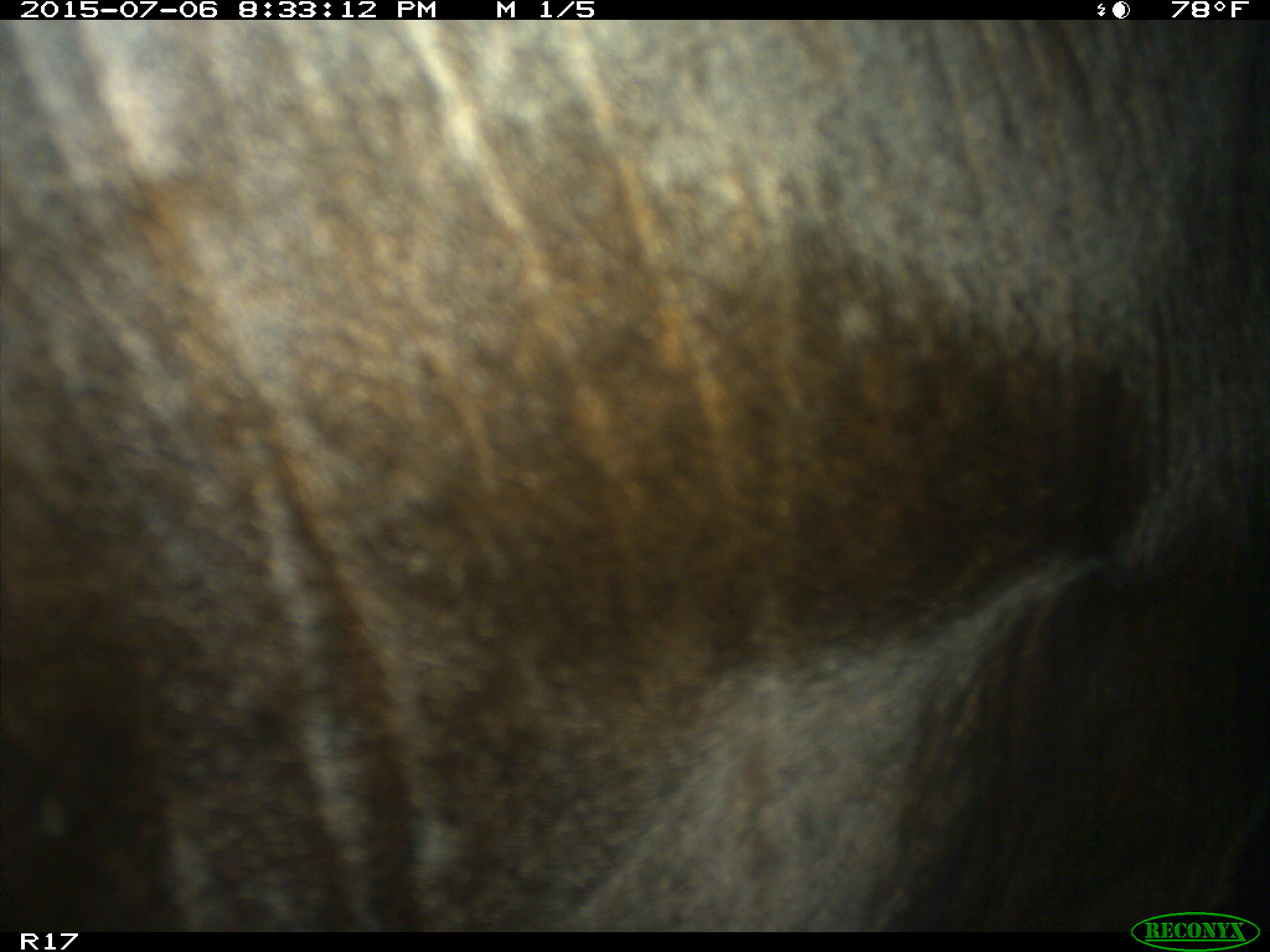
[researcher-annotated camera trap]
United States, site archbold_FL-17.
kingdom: Animalia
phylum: Chordata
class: Mammalia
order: Artiodactyla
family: Bovidae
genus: Bos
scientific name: Bos taurus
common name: domestic cow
Bos taurus (domestic cow).